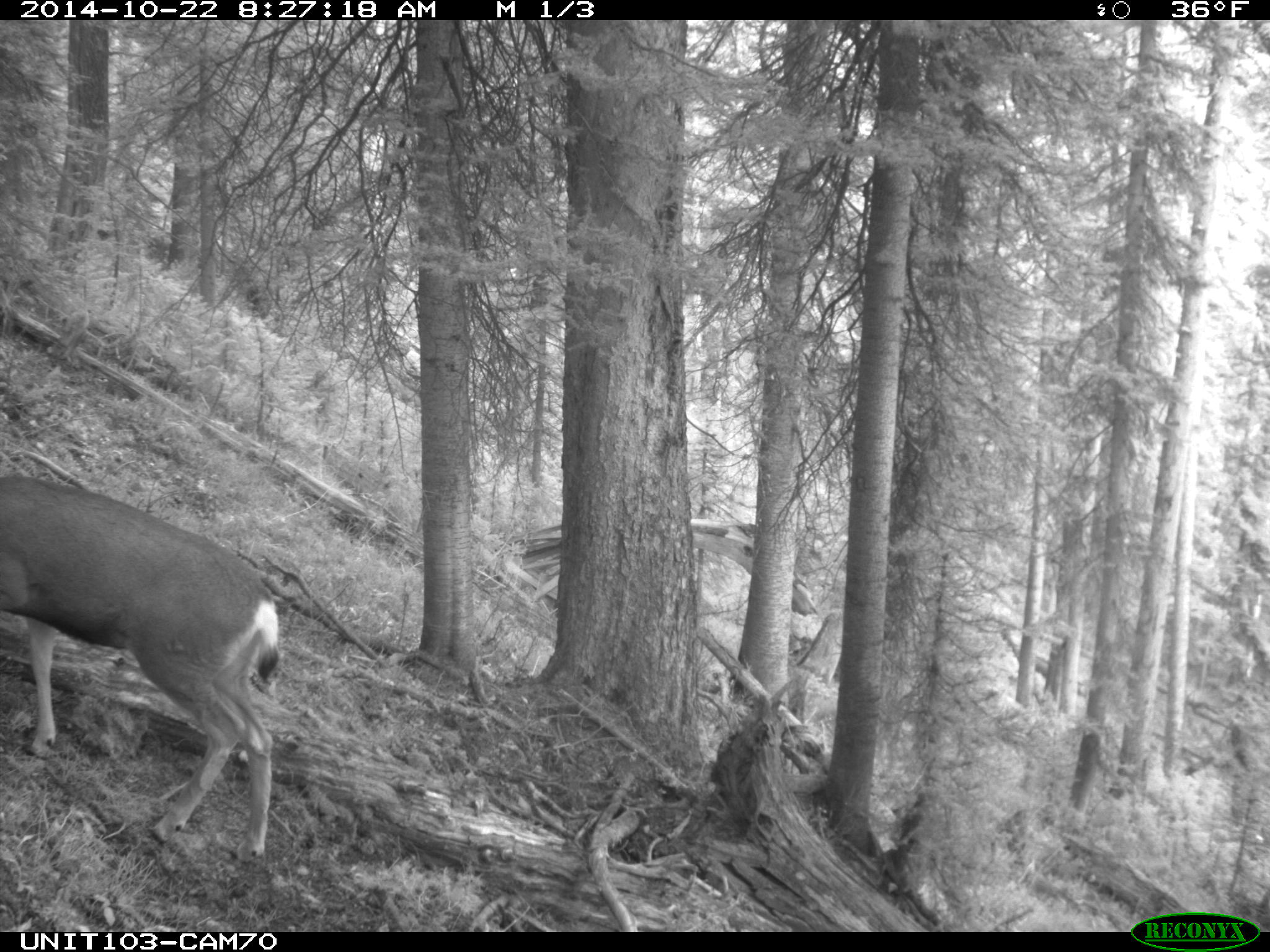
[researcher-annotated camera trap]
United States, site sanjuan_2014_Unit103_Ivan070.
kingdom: Animalia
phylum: Chordata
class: Mammalia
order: Artiodactyla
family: Cervidae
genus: Odocoileus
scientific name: Odocoileus hemionus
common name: mule deer